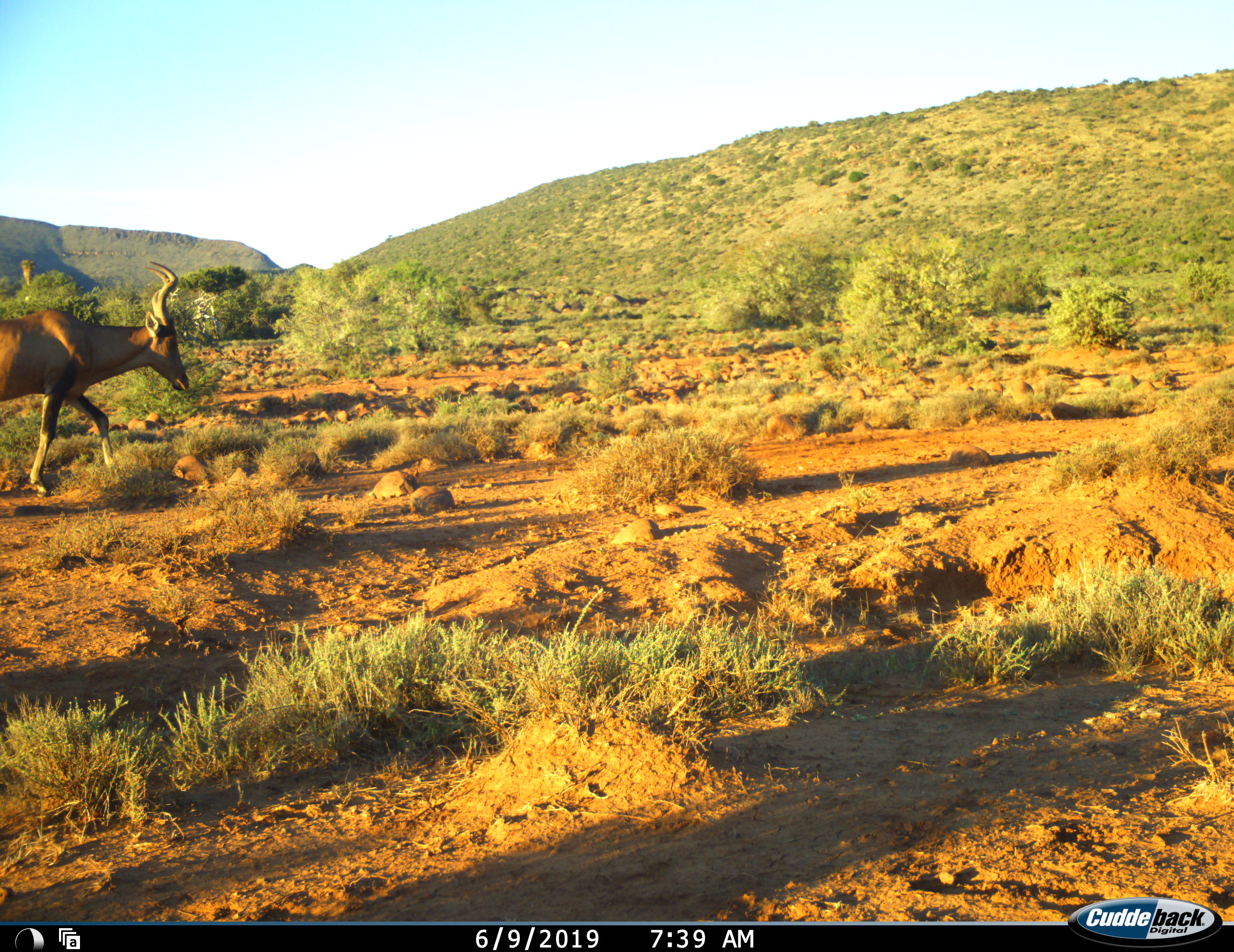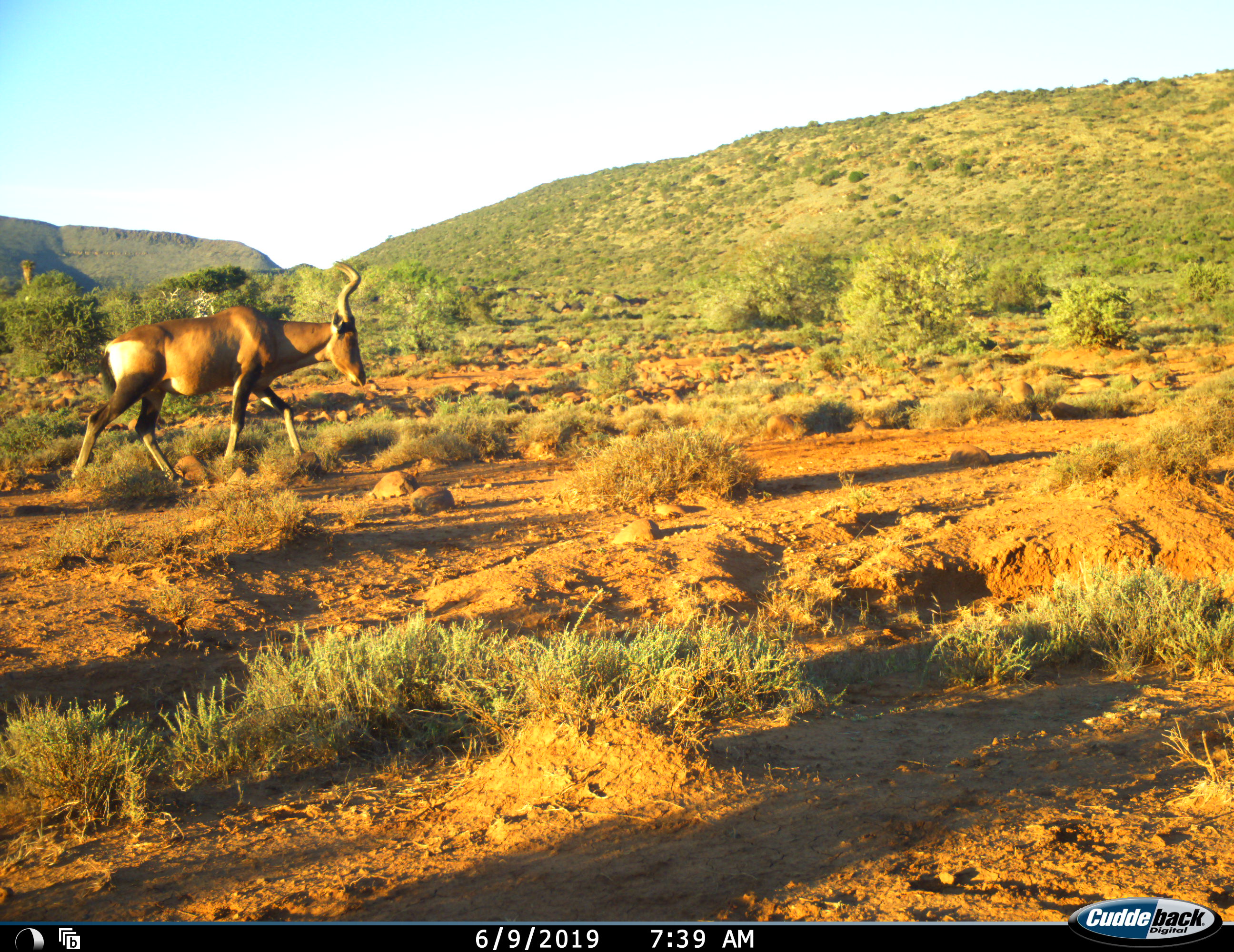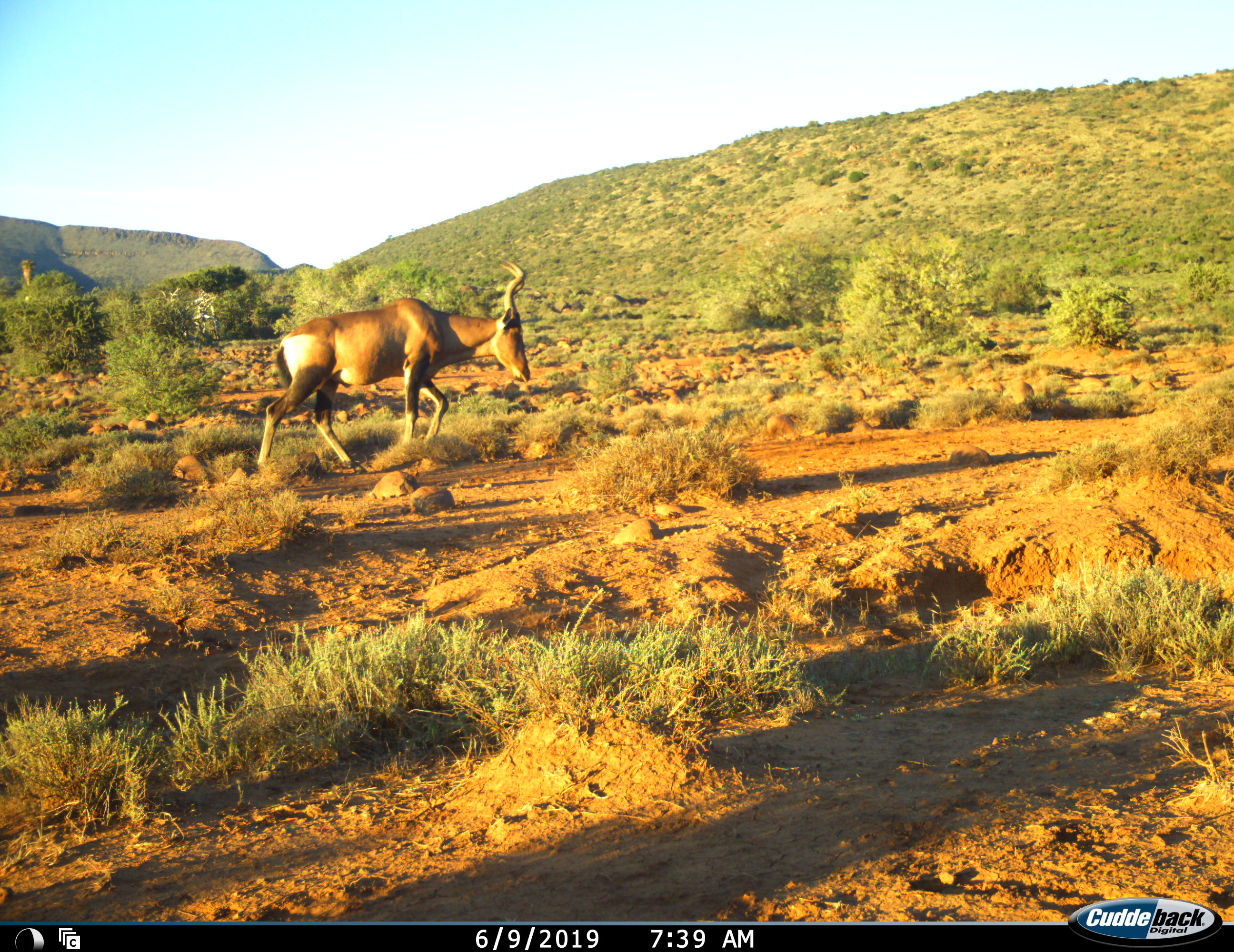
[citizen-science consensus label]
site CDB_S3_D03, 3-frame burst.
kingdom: Animalia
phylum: Chordata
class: Mammalia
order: Artiodactyla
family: Bovidae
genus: Alcelaphus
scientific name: Alcelaphus buselaphus caama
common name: red hartebeest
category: hartebeestred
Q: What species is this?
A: Hartebeestred (red hartebeest) (Alcelaphus buselaphus caama).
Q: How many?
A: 1.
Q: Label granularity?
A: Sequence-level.